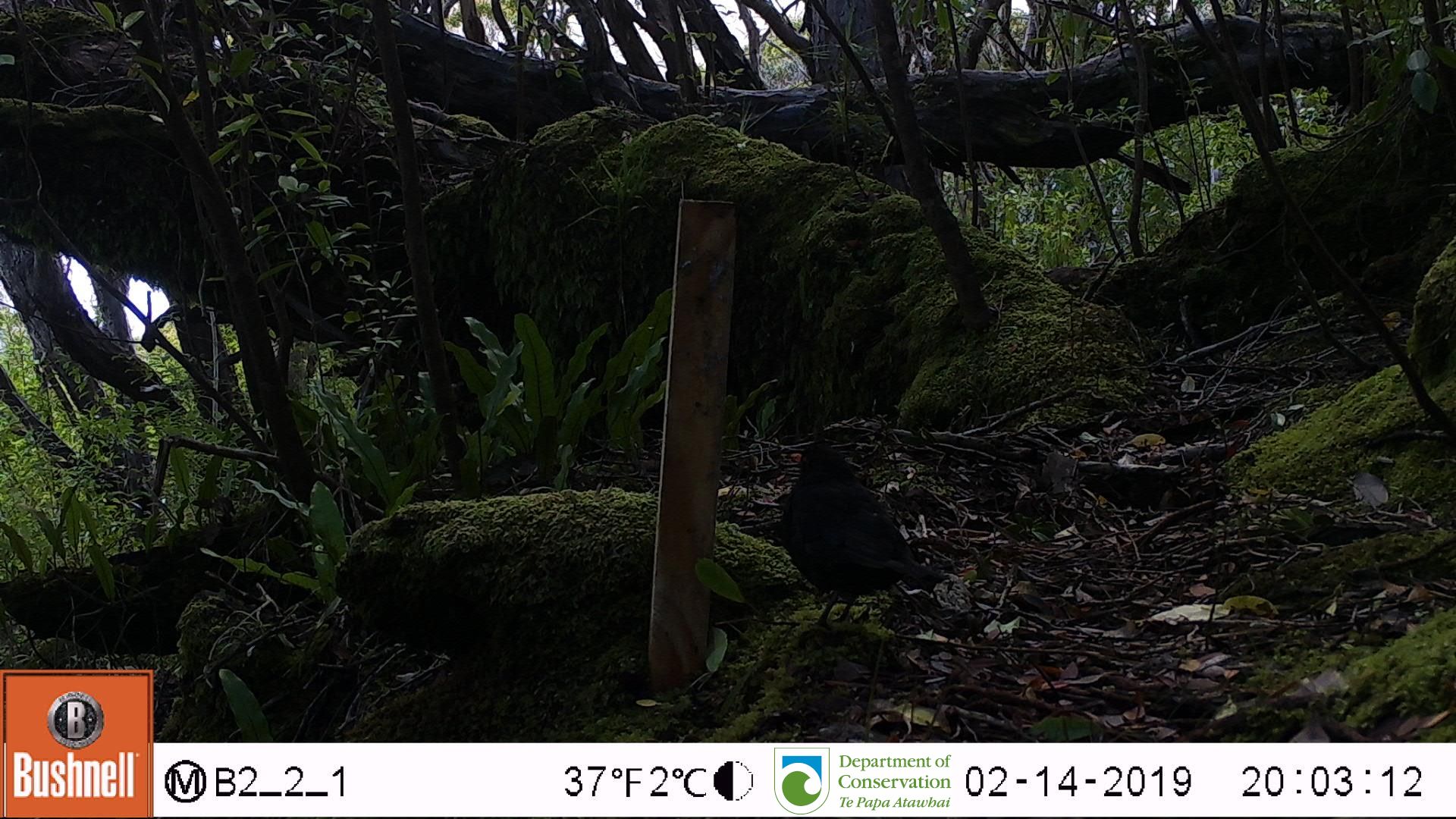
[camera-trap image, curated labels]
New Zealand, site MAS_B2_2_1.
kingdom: Animalia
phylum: Chordata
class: Aves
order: Passeriformes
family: Turdidae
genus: Turdus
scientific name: Turdus merula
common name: eurasian blackbird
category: blackbird